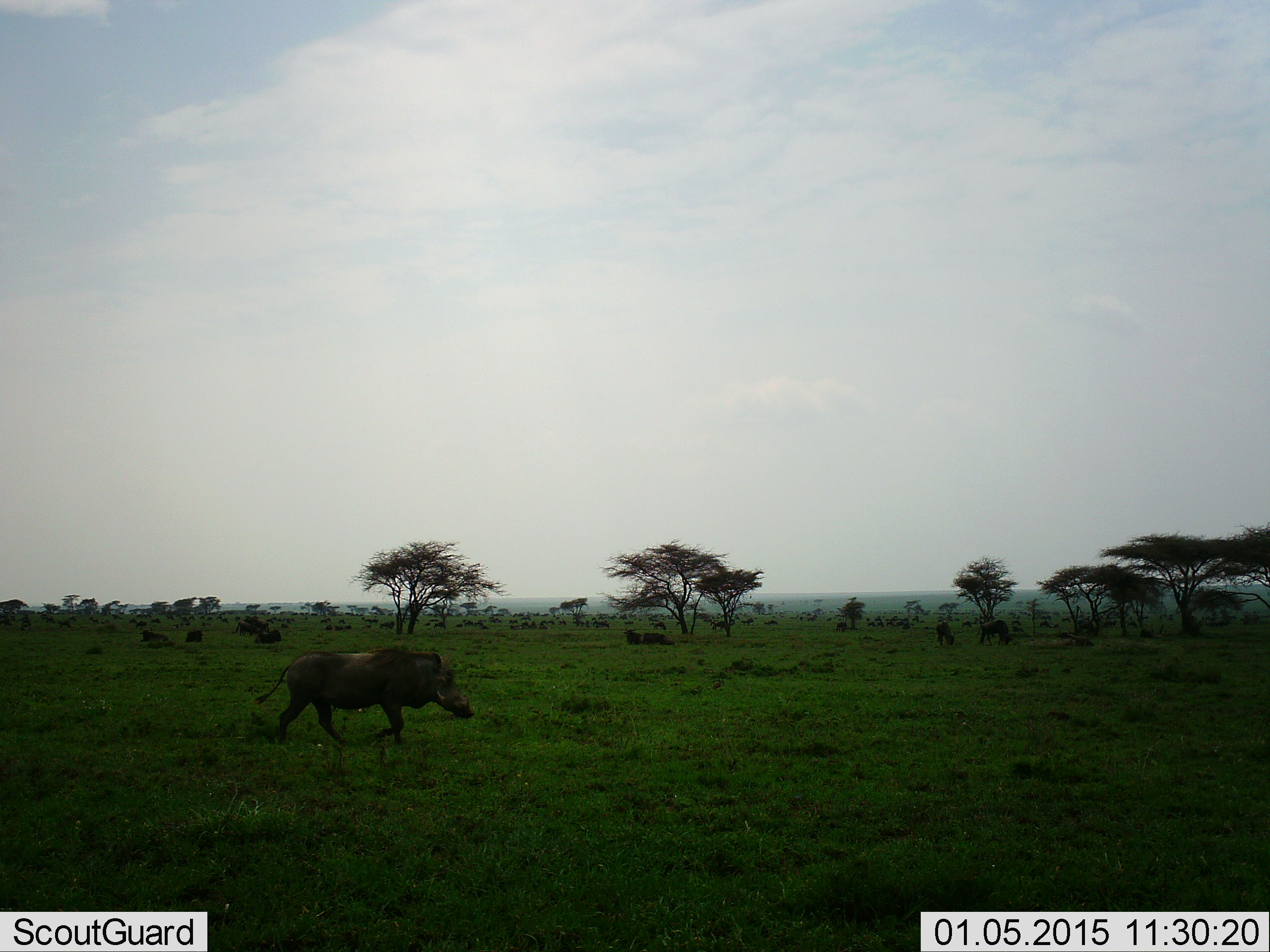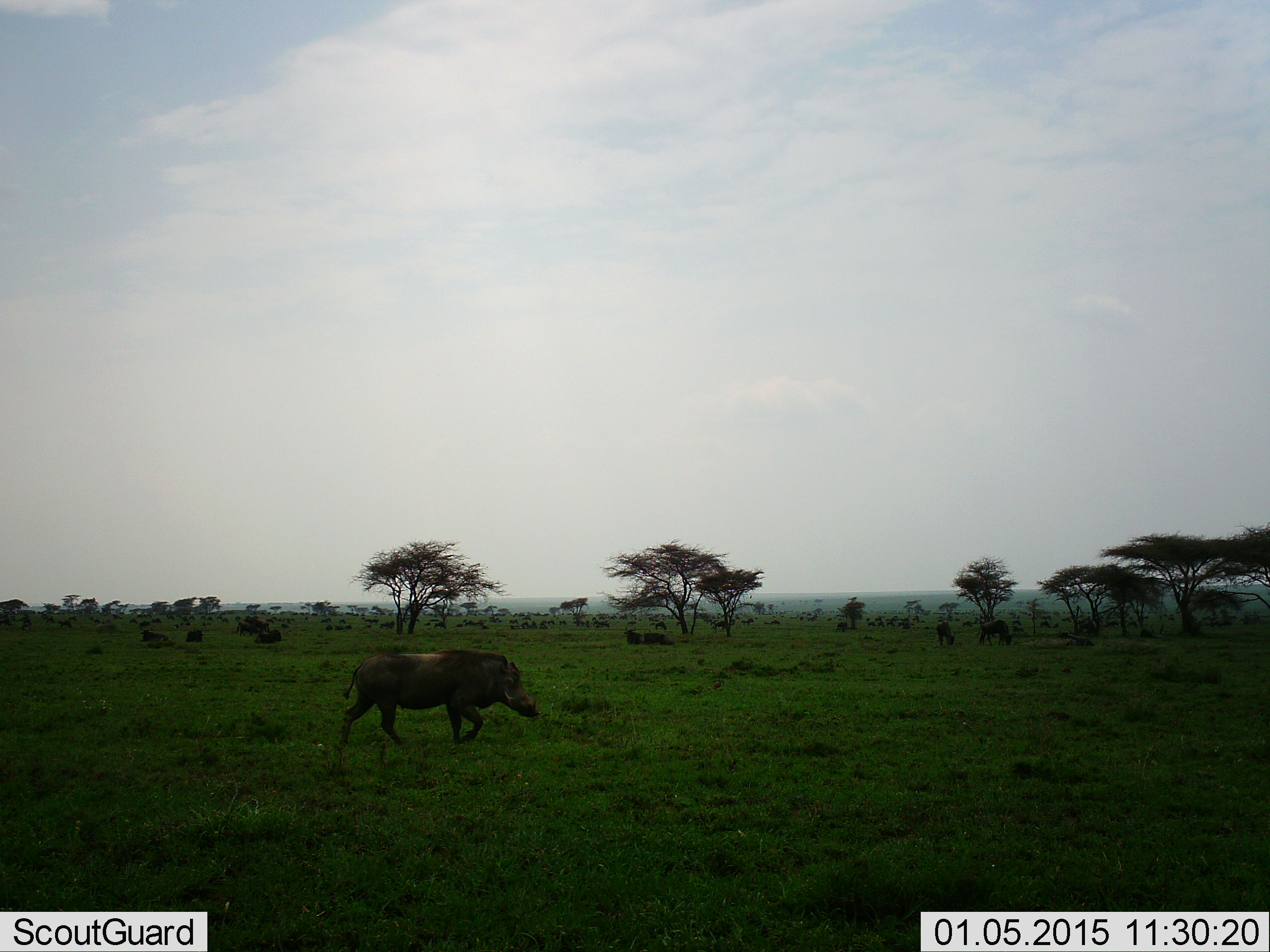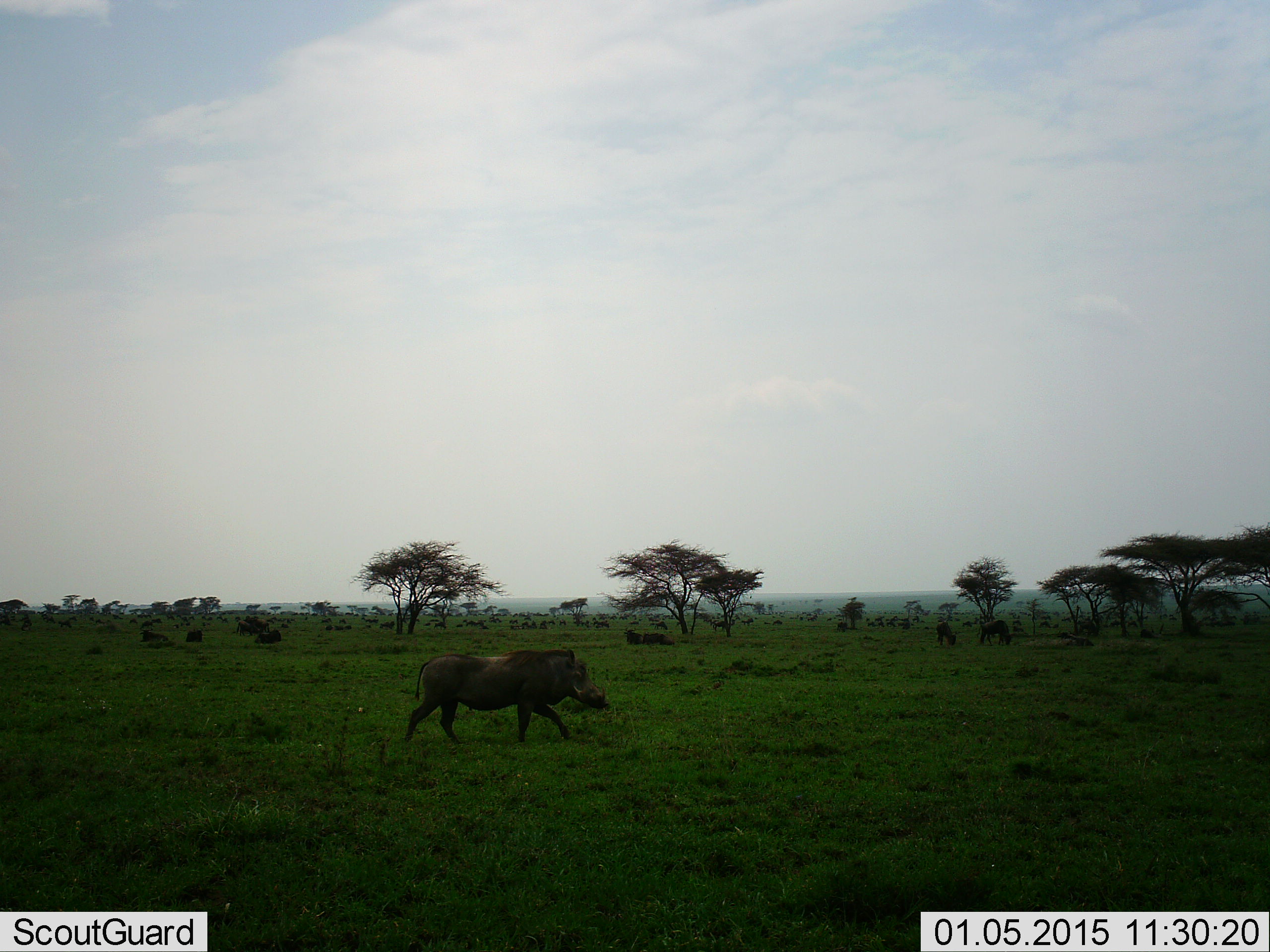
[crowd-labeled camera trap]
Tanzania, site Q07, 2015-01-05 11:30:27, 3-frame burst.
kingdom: Animalia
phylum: Chordata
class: Mammalia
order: Artiodactyla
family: Suidae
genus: Phacochoerus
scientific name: Phacochoerus africanus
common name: warthog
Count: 1.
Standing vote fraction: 12%.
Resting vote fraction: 0%.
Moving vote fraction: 88%.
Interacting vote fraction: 0%.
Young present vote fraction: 0%.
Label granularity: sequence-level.